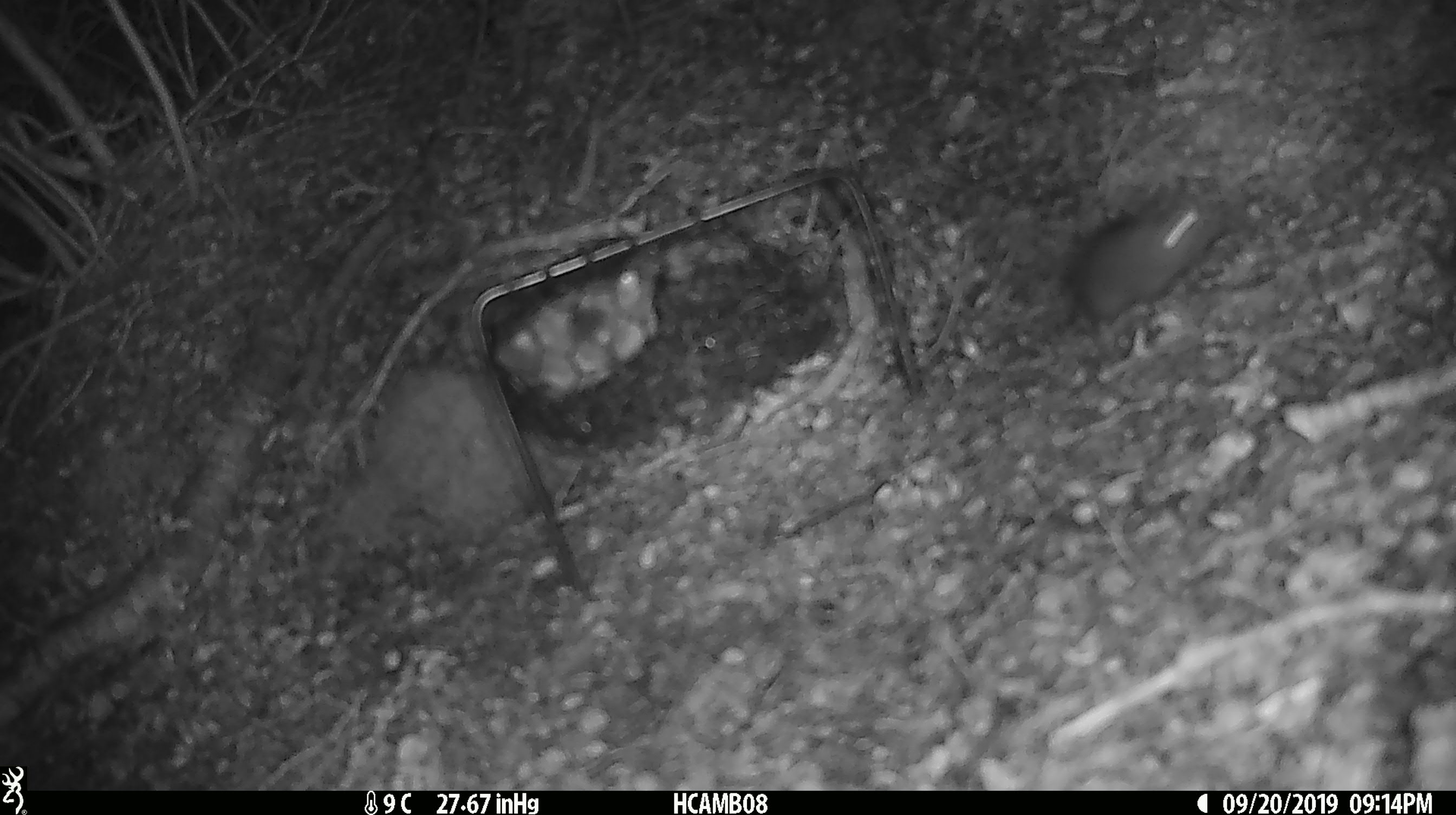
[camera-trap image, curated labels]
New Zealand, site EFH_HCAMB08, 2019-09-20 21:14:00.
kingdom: Animalia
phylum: Chordata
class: Mammalia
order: Rodentia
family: Muridae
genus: Mus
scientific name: Mus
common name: mouse